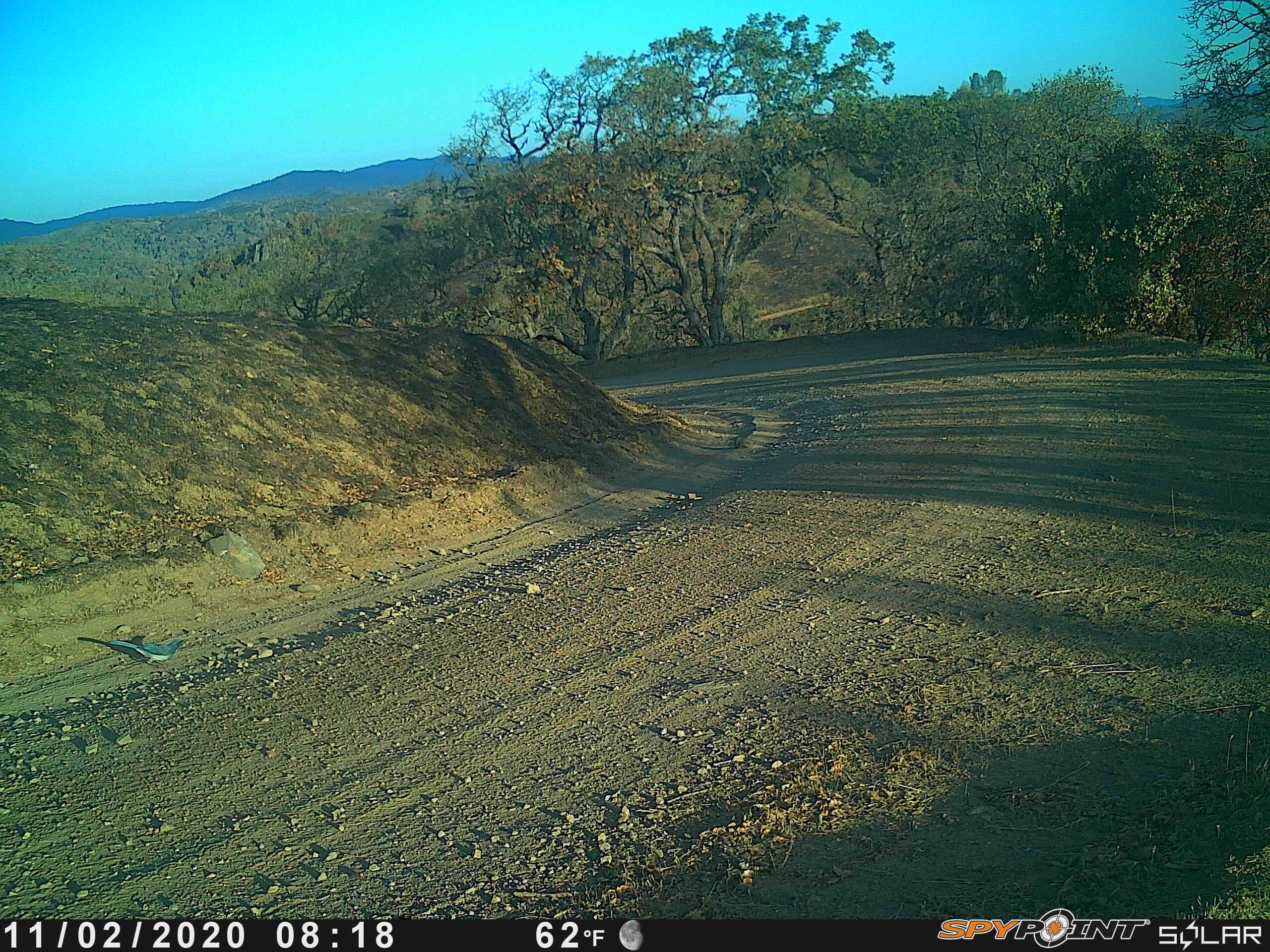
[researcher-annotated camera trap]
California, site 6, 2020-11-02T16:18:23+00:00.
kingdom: Animalia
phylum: Chordata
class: Aves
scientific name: Aves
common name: bird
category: unknown bird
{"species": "unknown bird (bird) (Aves)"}